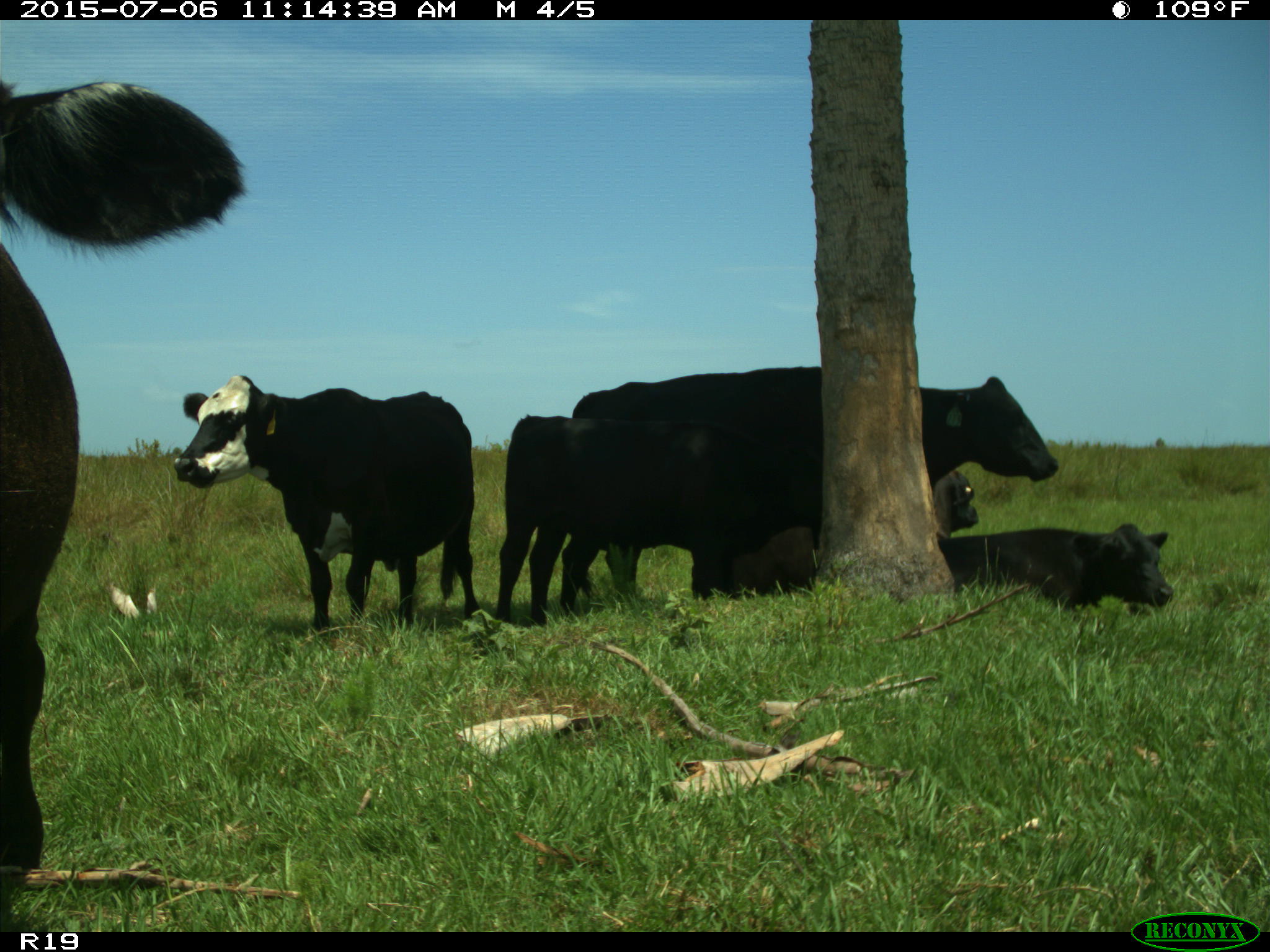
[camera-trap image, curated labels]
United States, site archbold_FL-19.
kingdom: Animalia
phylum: Chordata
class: Mammalia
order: Artiodactyla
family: Bovidae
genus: Bos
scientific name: Bos taurus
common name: domestic cow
Bos taurus (domestic cow).